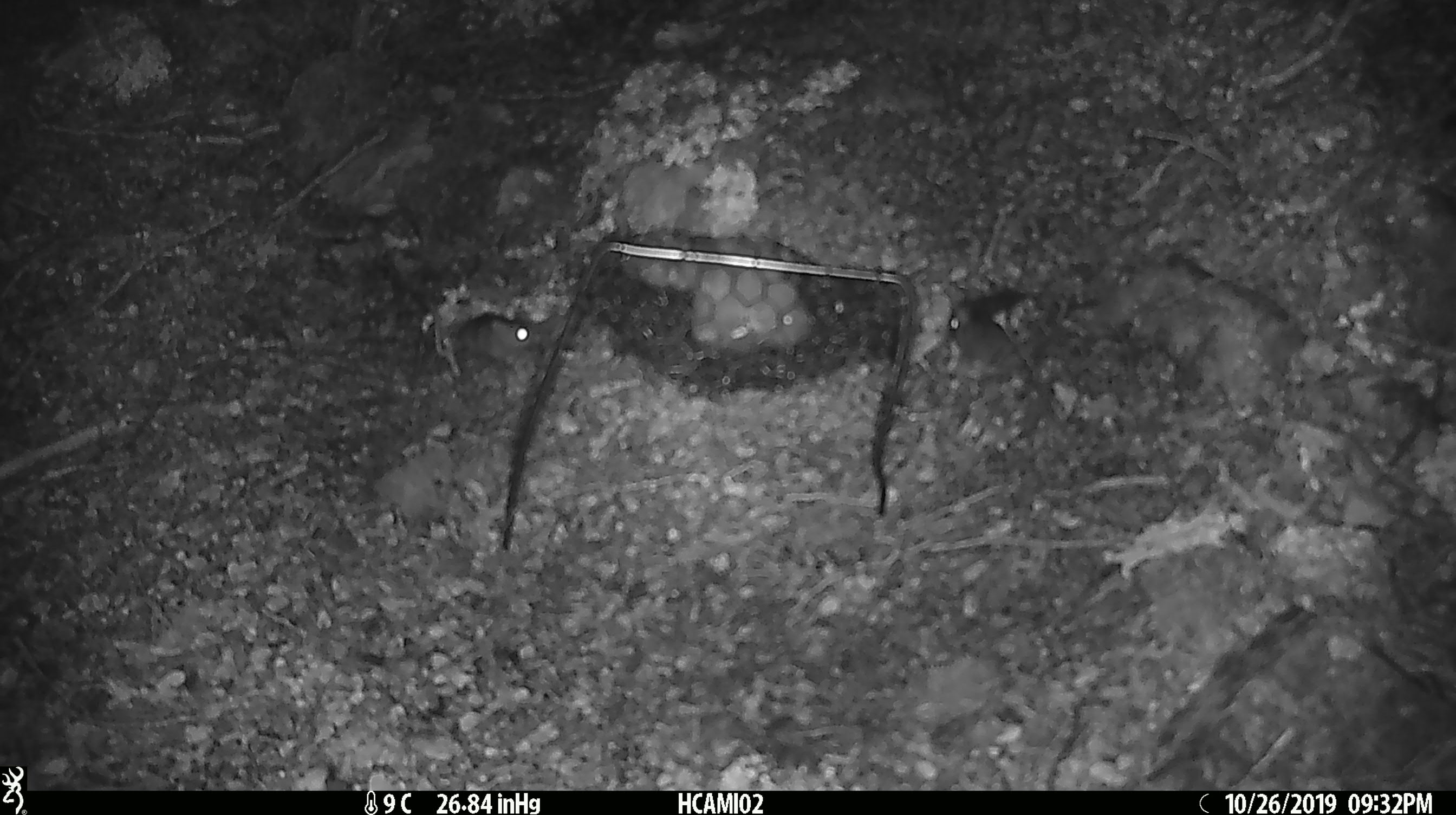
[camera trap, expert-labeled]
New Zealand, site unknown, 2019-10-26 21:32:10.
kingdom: Animalia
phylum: Chordata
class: Mammalia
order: Rodentia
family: Muridae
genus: Mus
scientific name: Mus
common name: mouse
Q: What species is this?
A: Mouse (Mus).